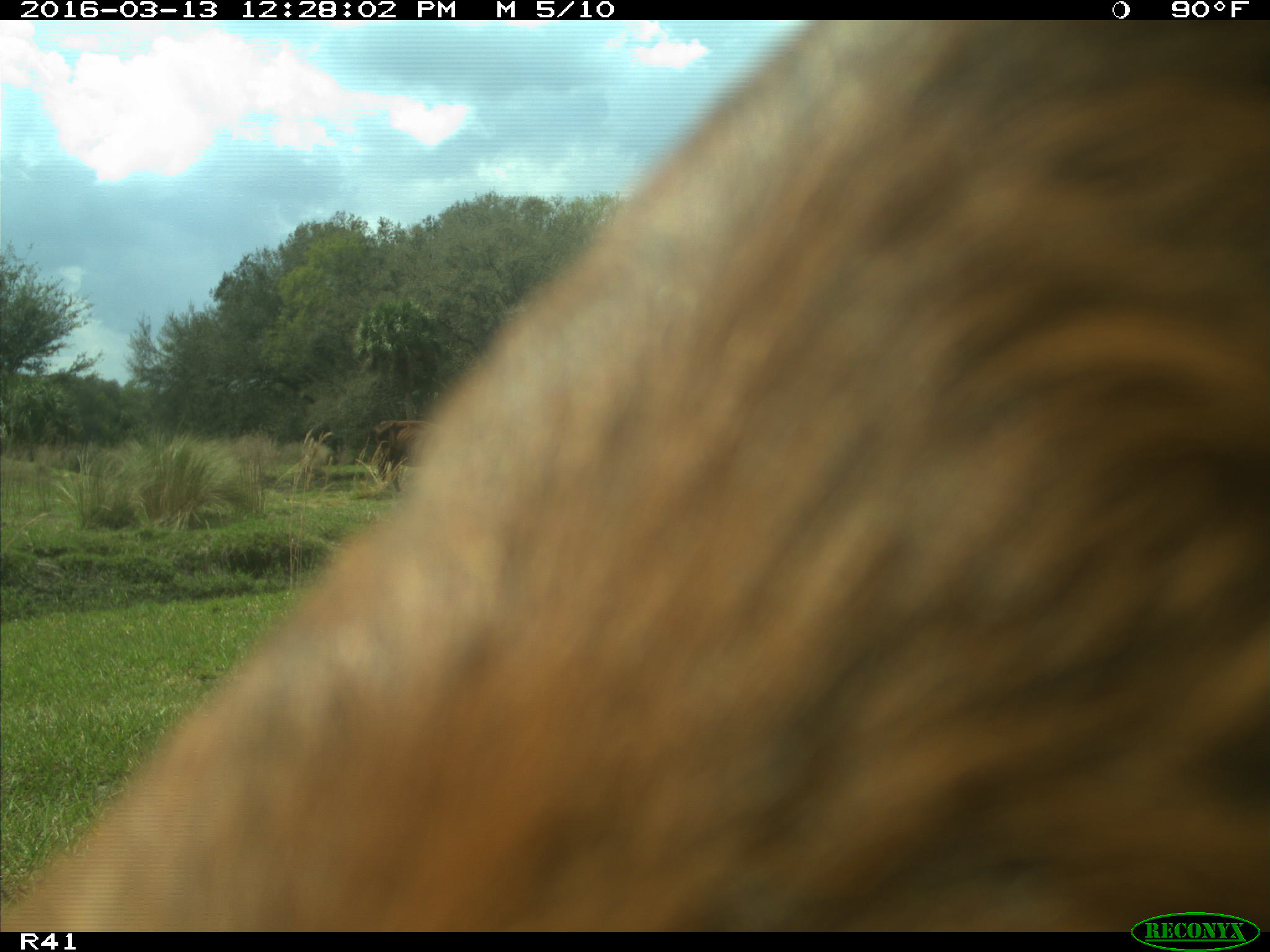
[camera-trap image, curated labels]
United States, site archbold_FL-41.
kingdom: Animalia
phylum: Chordata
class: Mammalia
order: Artiodactyla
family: Bovidae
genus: Bos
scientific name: Bos taurus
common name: domestic cow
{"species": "Bos taurus (domestic cow)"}